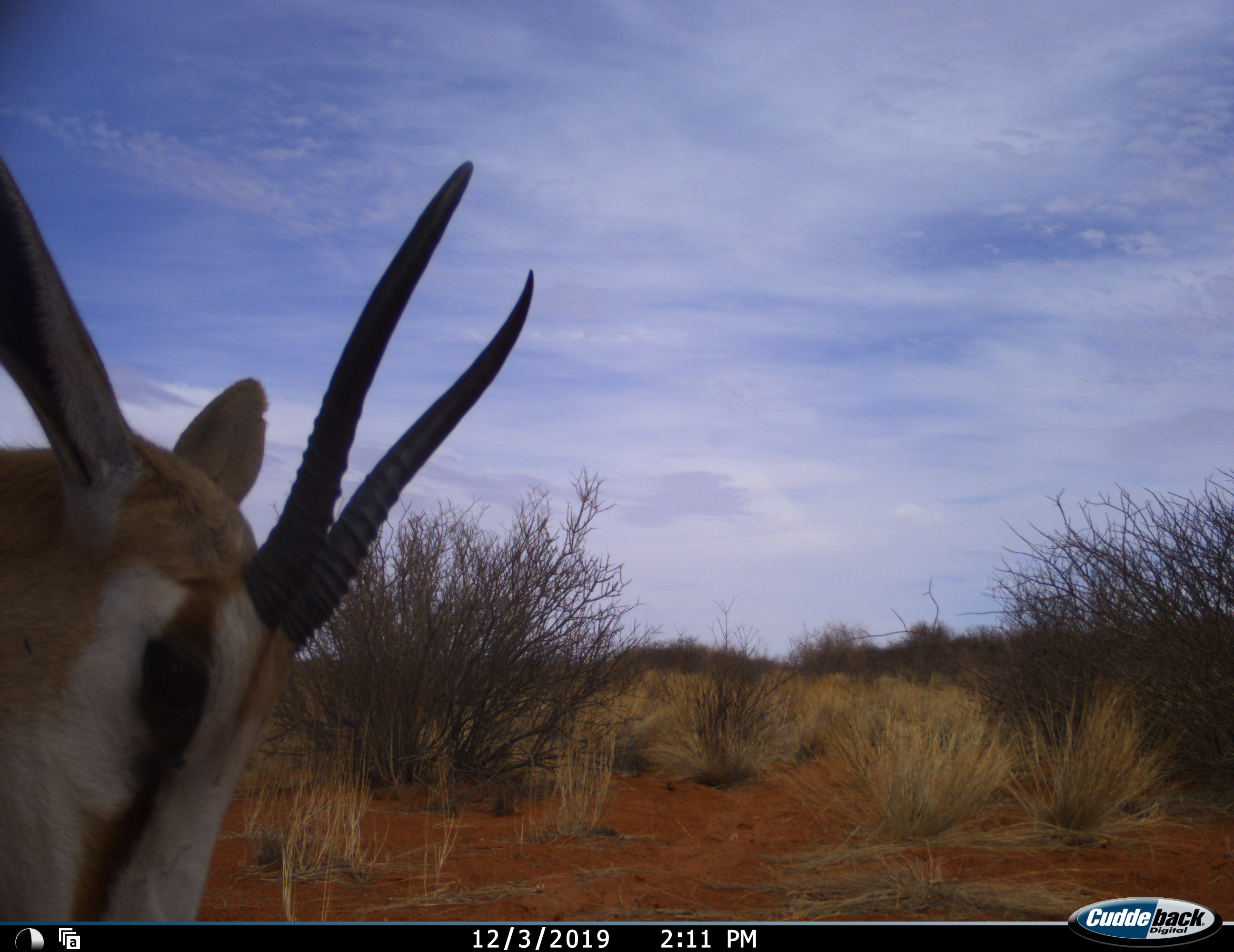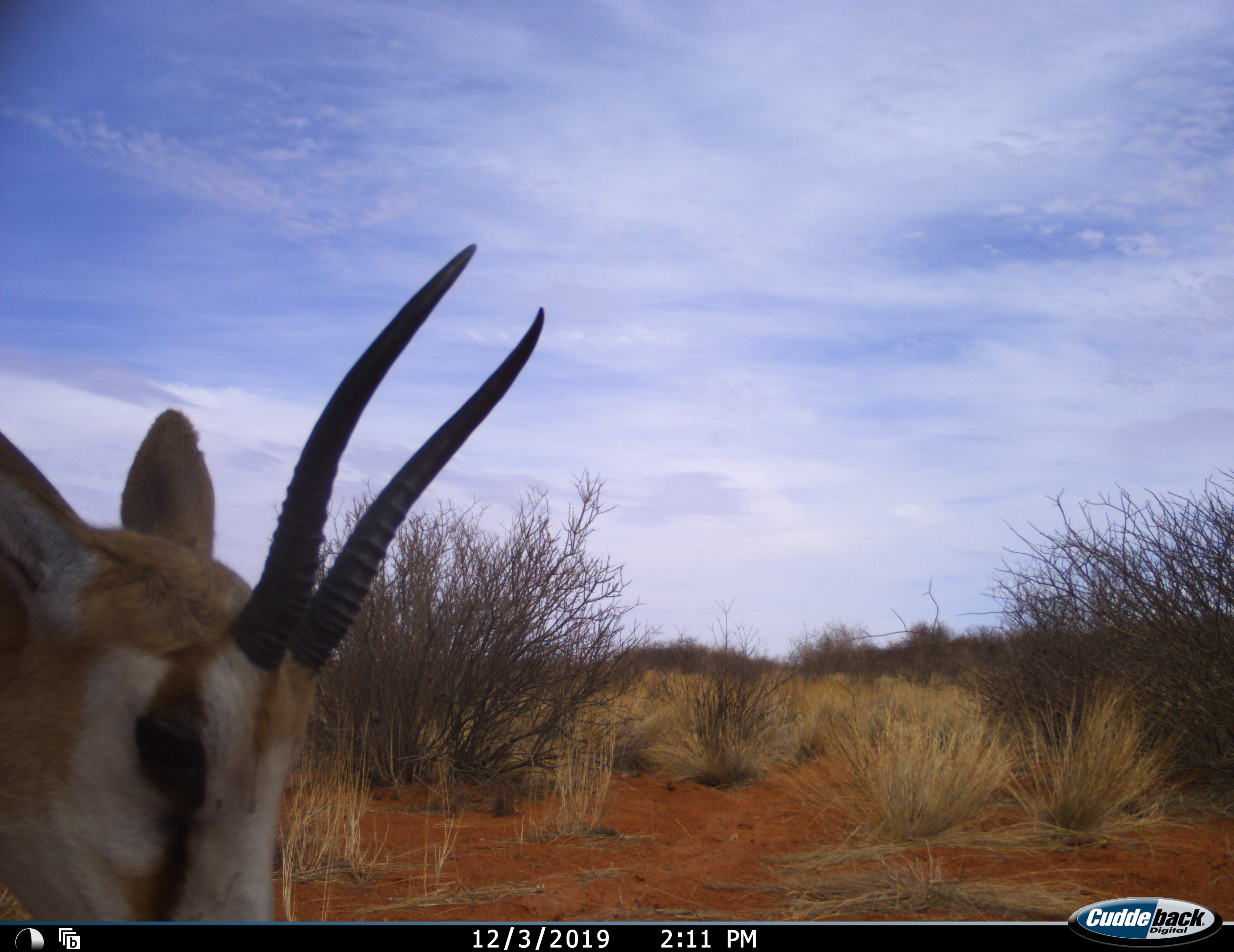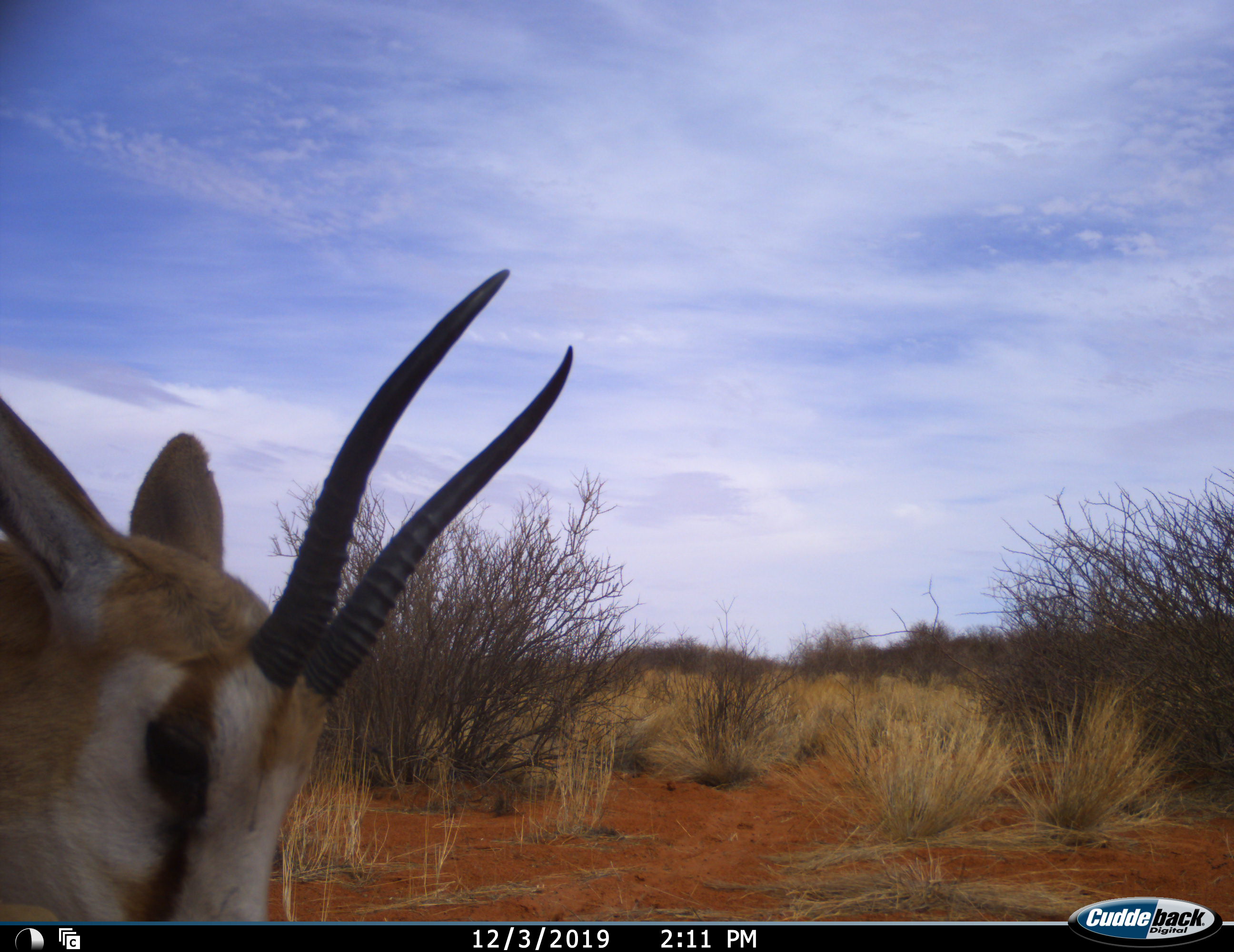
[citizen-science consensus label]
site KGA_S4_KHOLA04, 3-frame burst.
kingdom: Animalia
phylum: Chordata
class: Mammalia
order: Artiodactyla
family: Bovidae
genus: Antidorcas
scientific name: Antidorcas marsupialis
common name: springbok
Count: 1.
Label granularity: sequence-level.